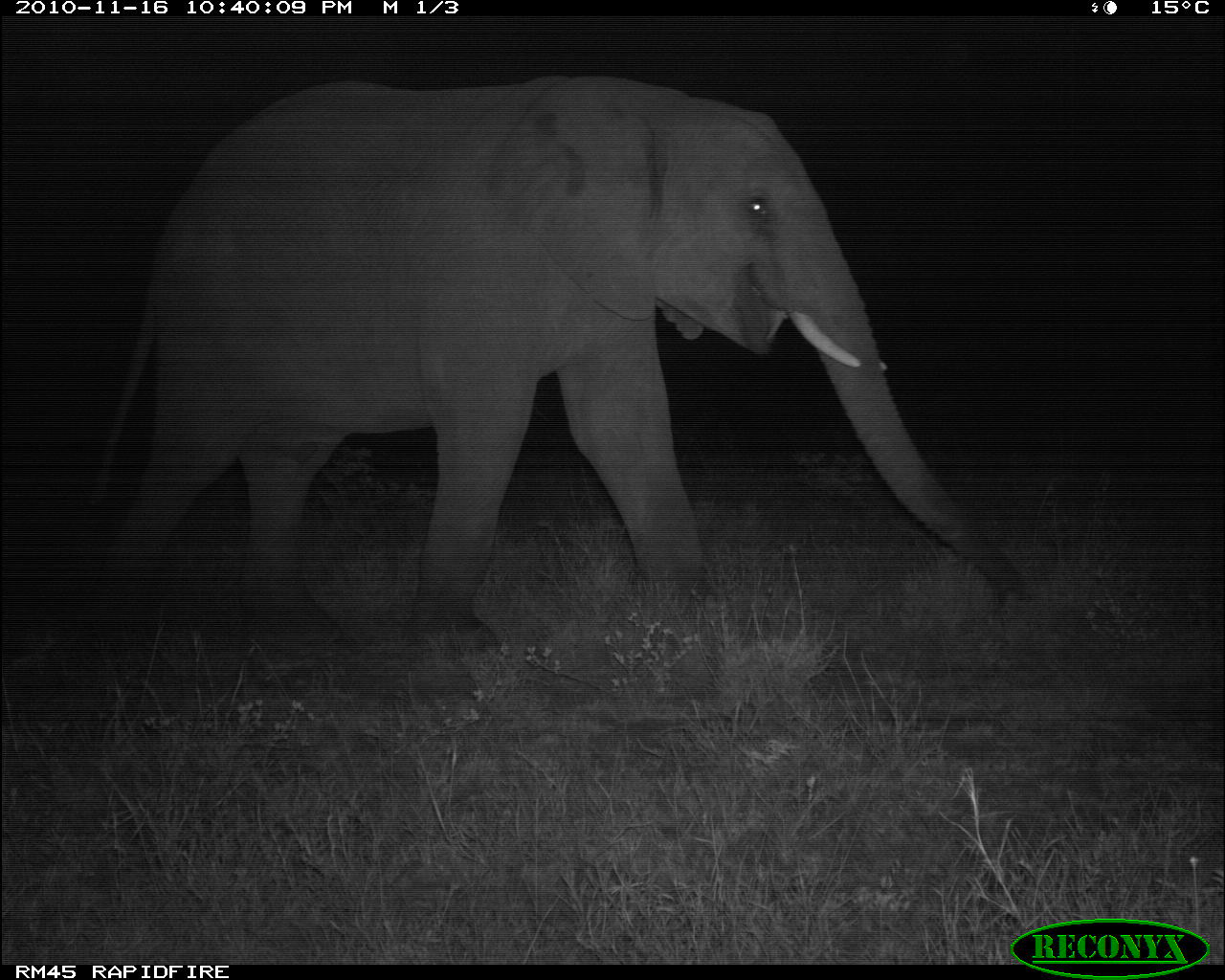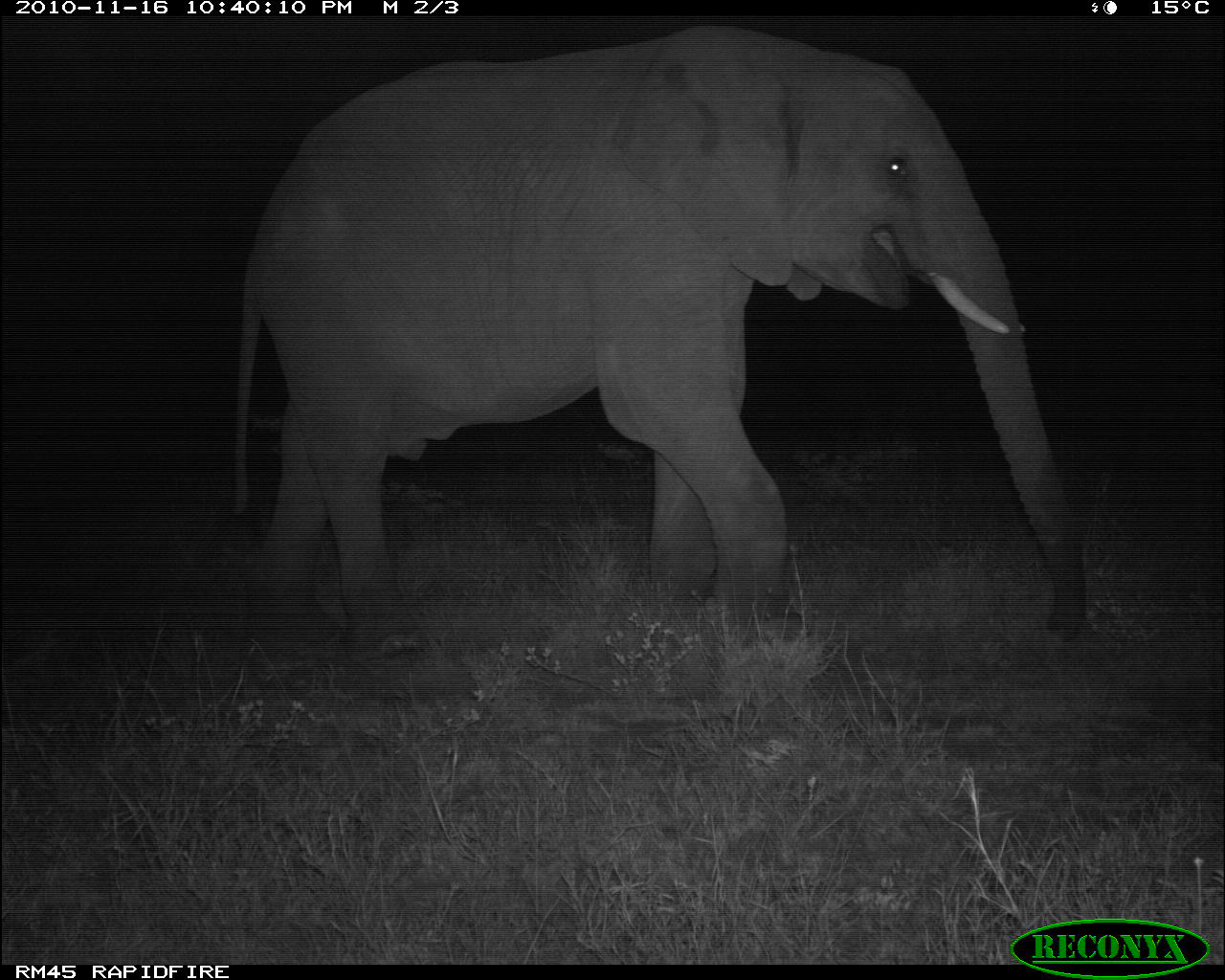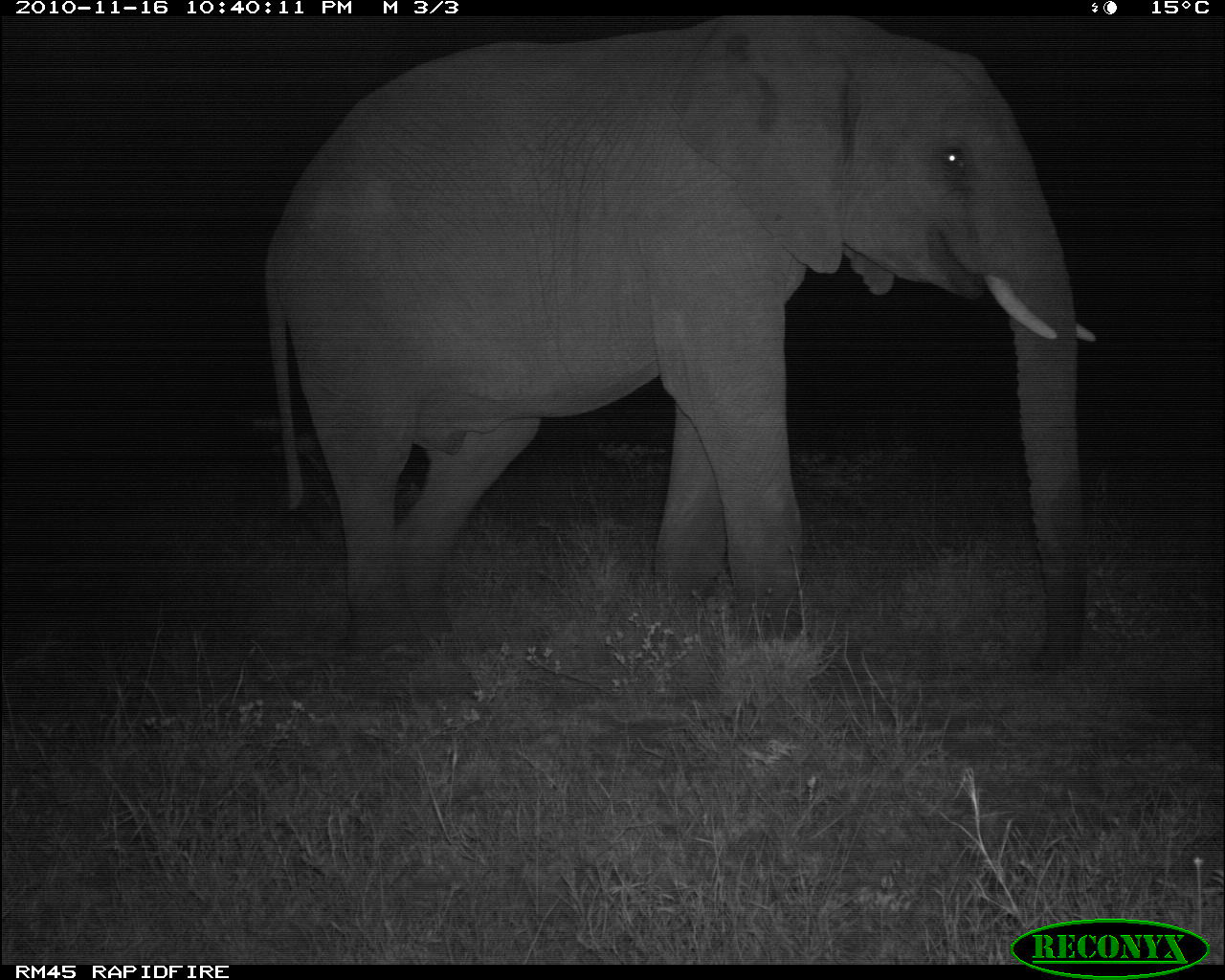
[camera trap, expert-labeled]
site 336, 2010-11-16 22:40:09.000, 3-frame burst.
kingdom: Animalia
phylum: Chordata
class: Mammalia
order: Proboscidea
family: Elephantidae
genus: Loxodonta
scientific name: Loxodonta africana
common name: african bush elephant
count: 1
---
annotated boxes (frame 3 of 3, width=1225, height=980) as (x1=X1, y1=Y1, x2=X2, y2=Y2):
loxodonta africana: (x1=264, y1=14, x2=1098, y2=698)